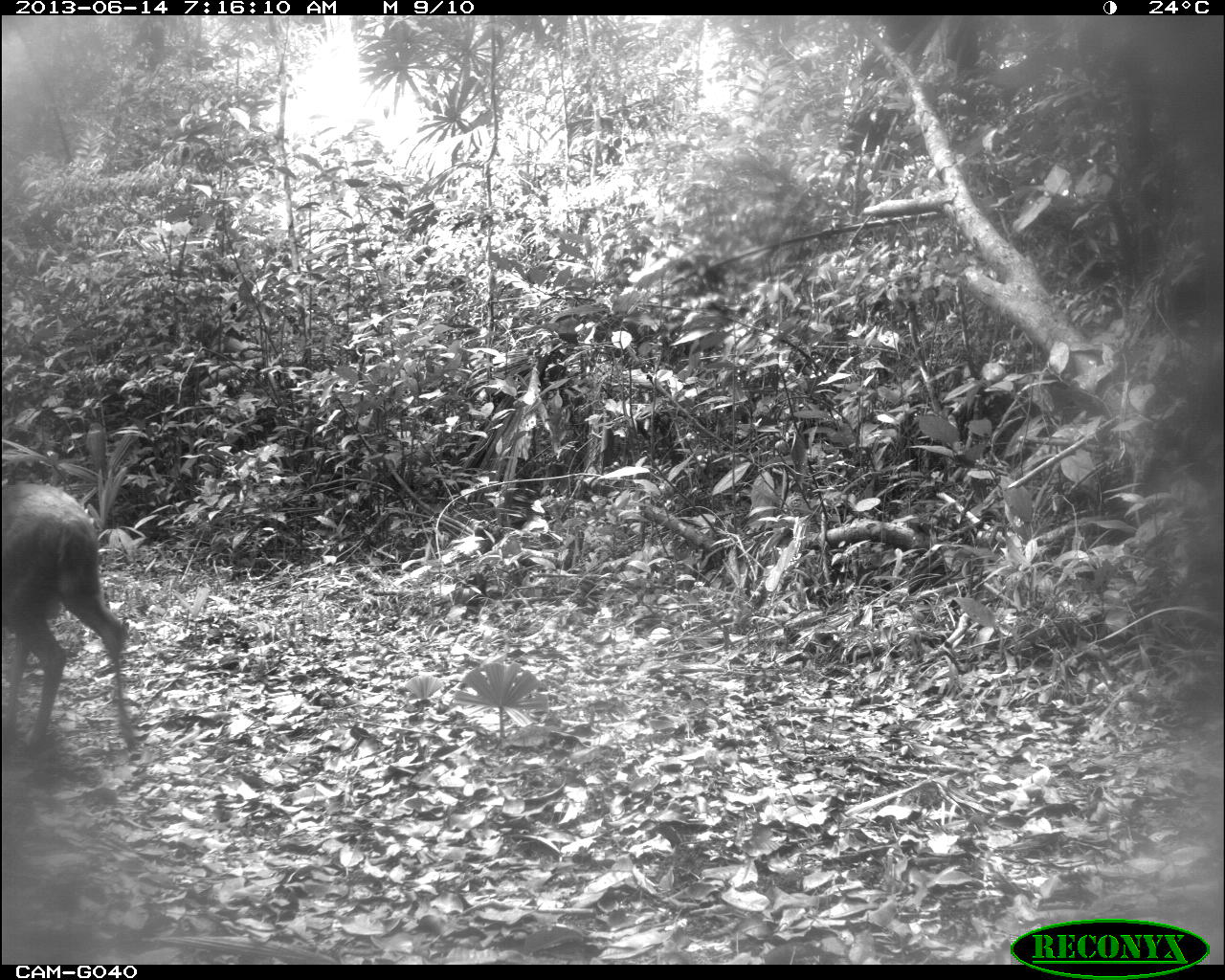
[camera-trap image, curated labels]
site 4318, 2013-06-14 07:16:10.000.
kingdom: Animalia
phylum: Chordata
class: Mammalia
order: Artiodactyla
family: Cervidae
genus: Mazama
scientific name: Mazama temama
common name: central american red brocket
Mazama temama (central american red brocket), count 1, sex male.